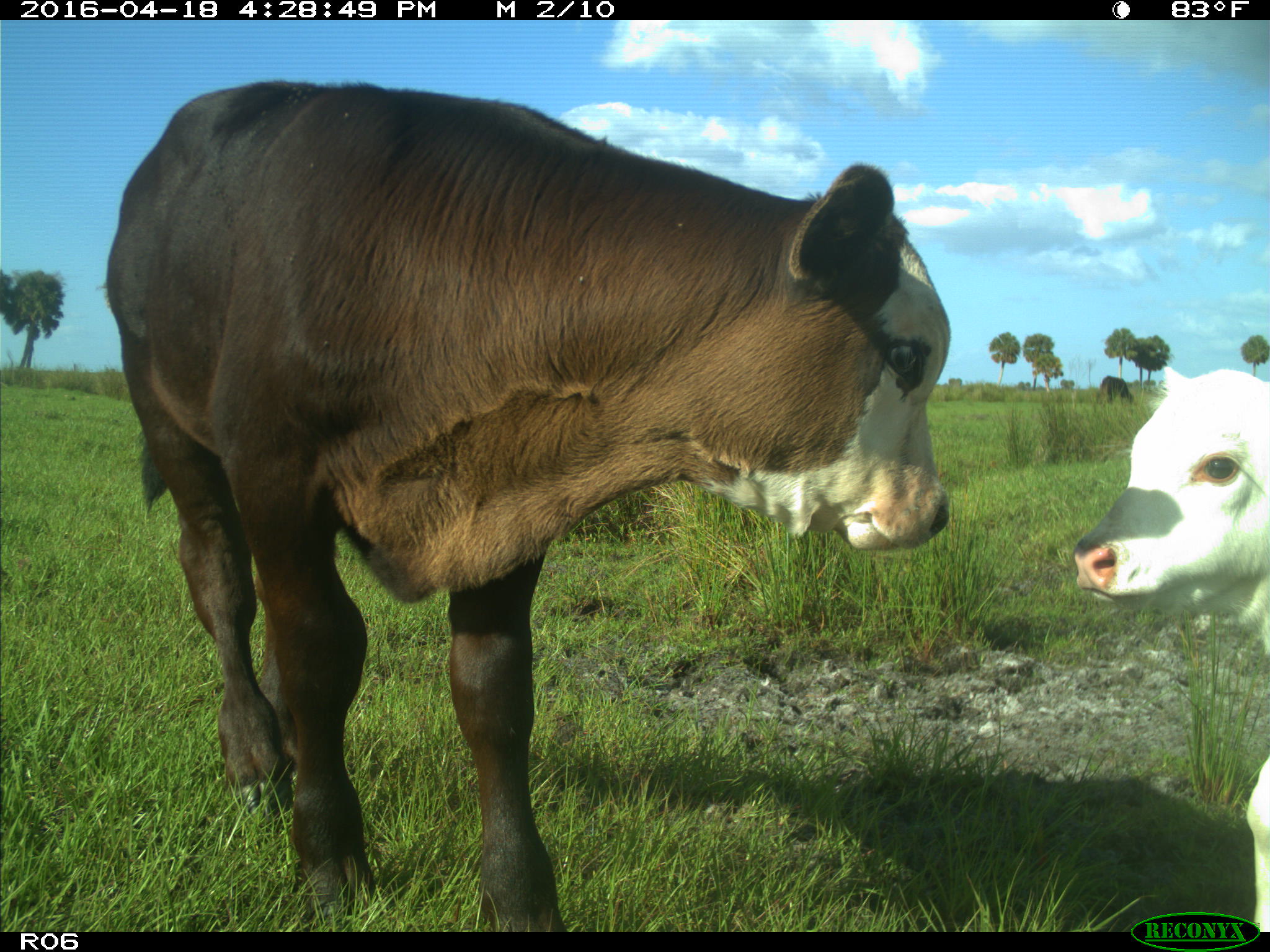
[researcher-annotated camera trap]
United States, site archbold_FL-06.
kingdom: Animalia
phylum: Chordata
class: Mammalia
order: Artiodactyla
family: Bovidae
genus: Bos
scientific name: Bos taurus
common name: domestic cow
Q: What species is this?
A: Bos taurus (domestic cow).